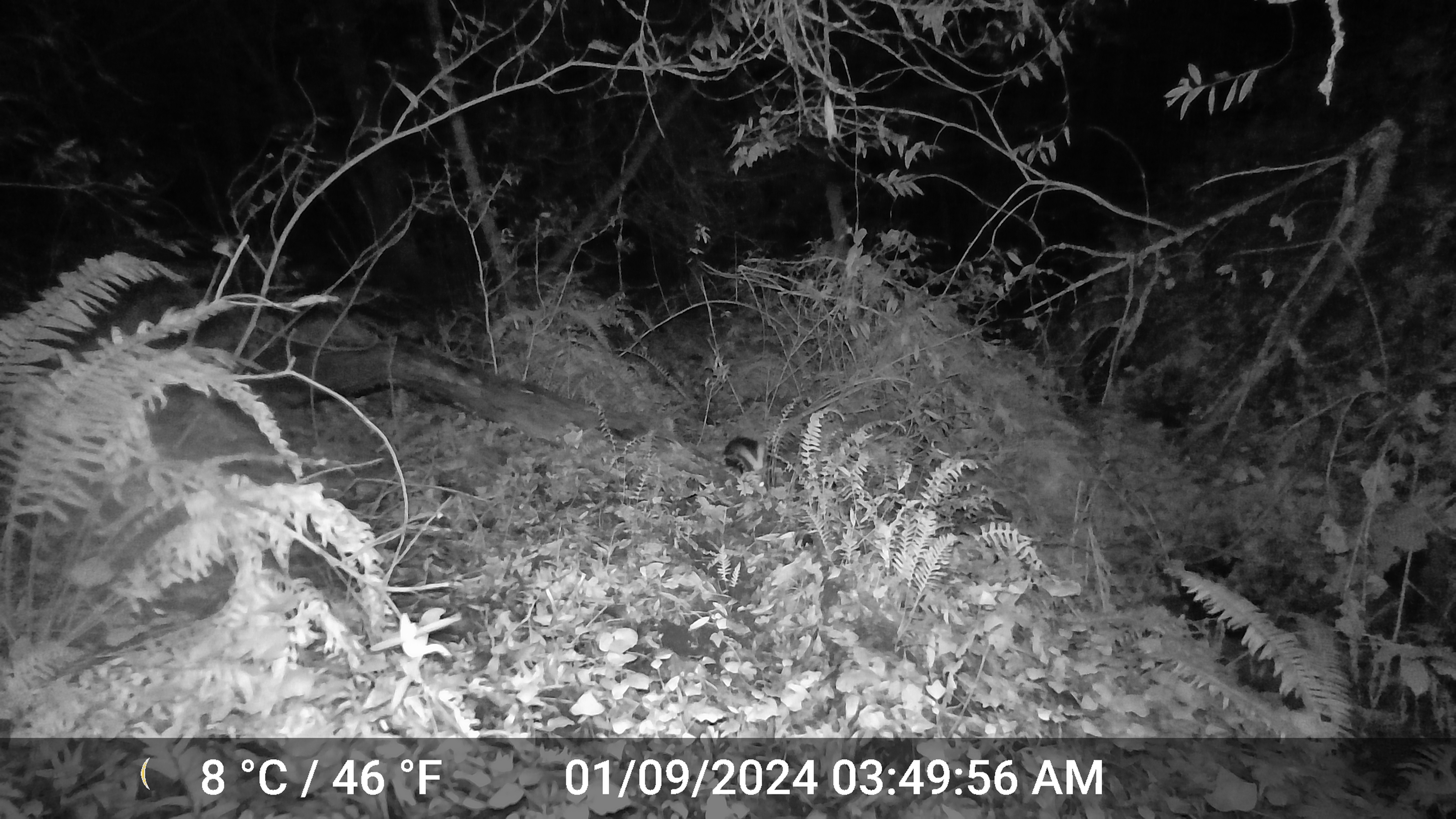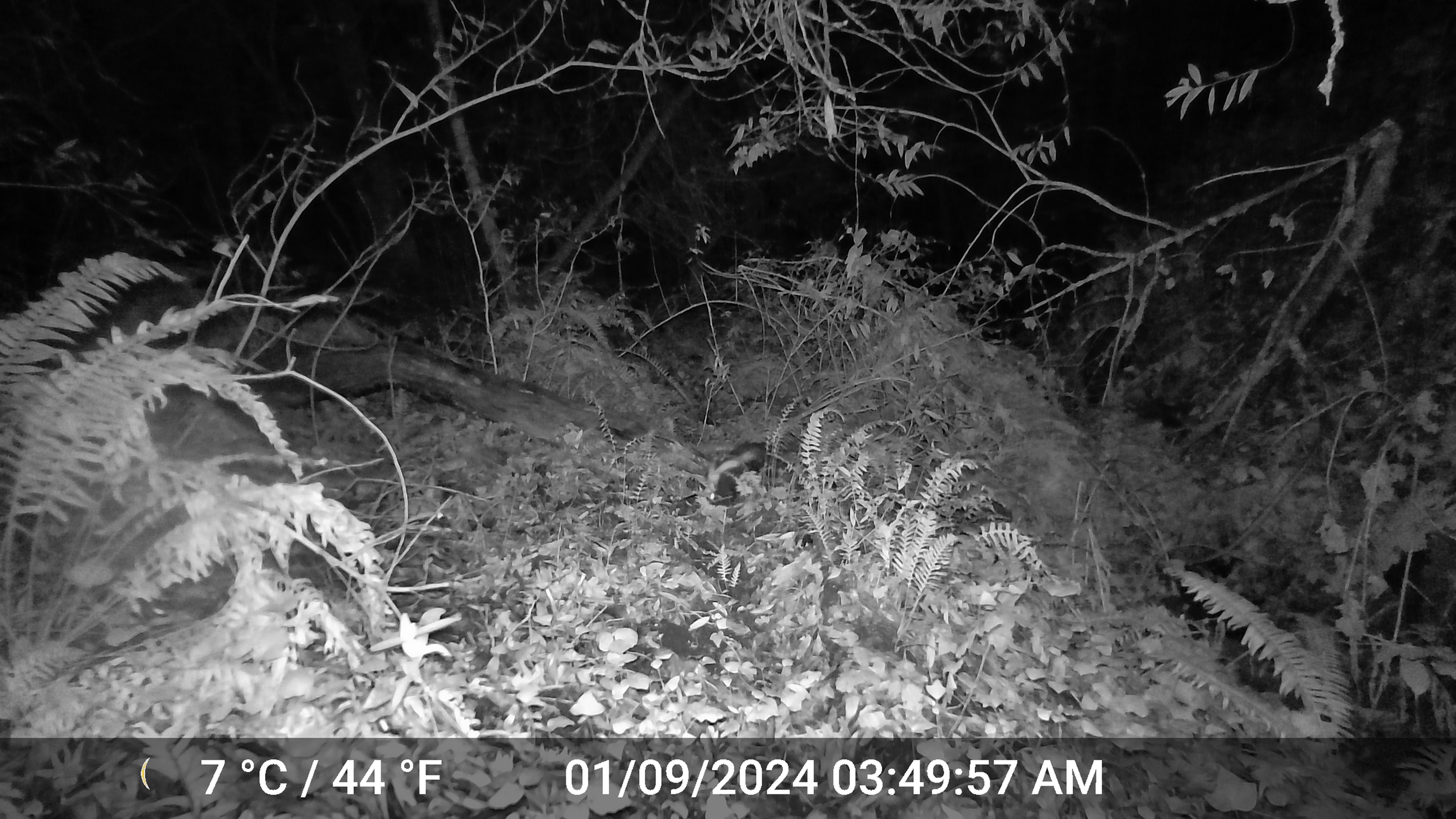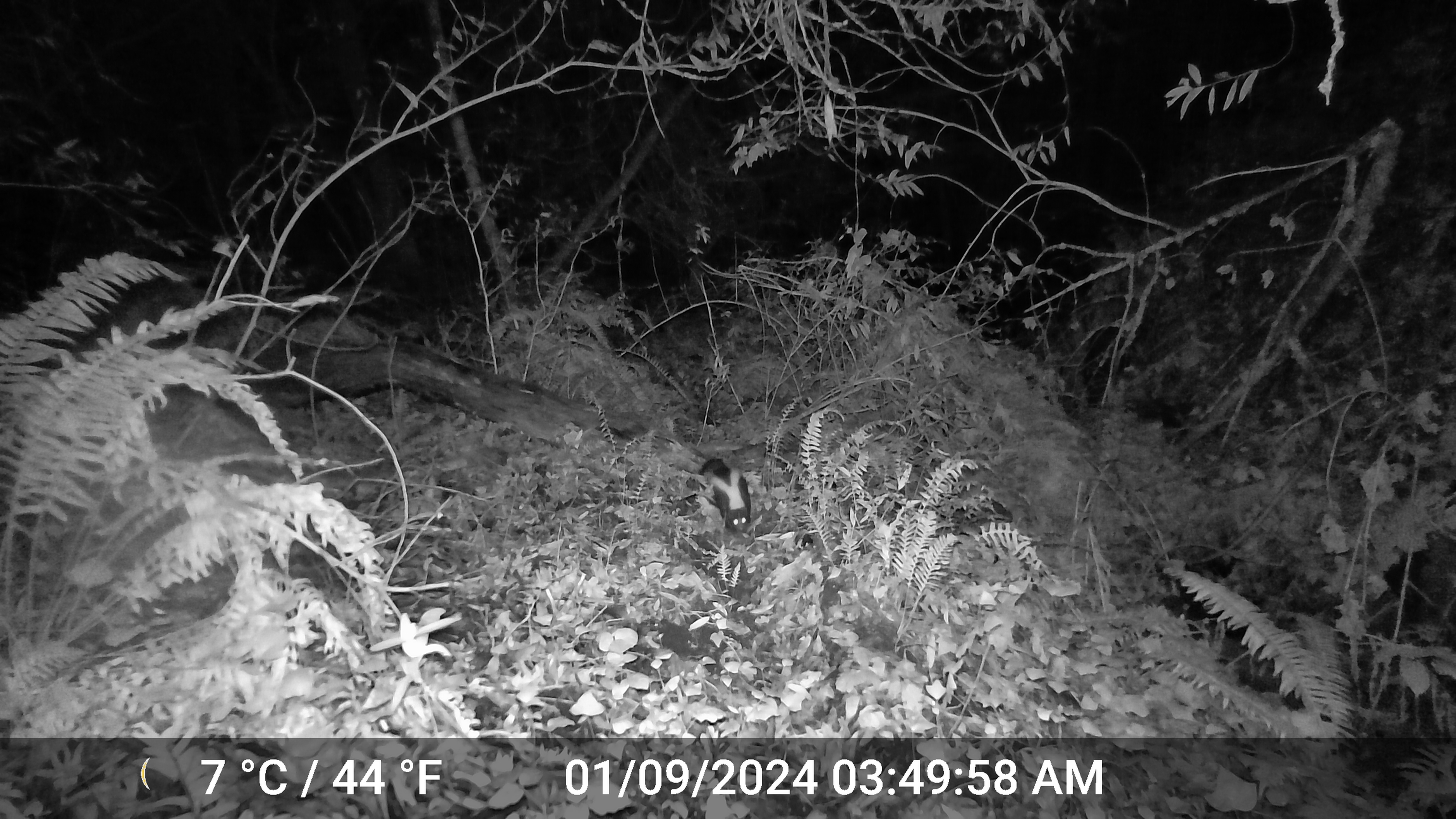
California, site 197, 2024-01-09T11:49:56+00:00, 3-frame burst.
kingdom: Animalia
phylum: Chordata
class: Mammalia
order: Carnivora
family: Mephitidae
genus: Mephitis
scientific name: Mephitis mephitis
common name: striped skunk